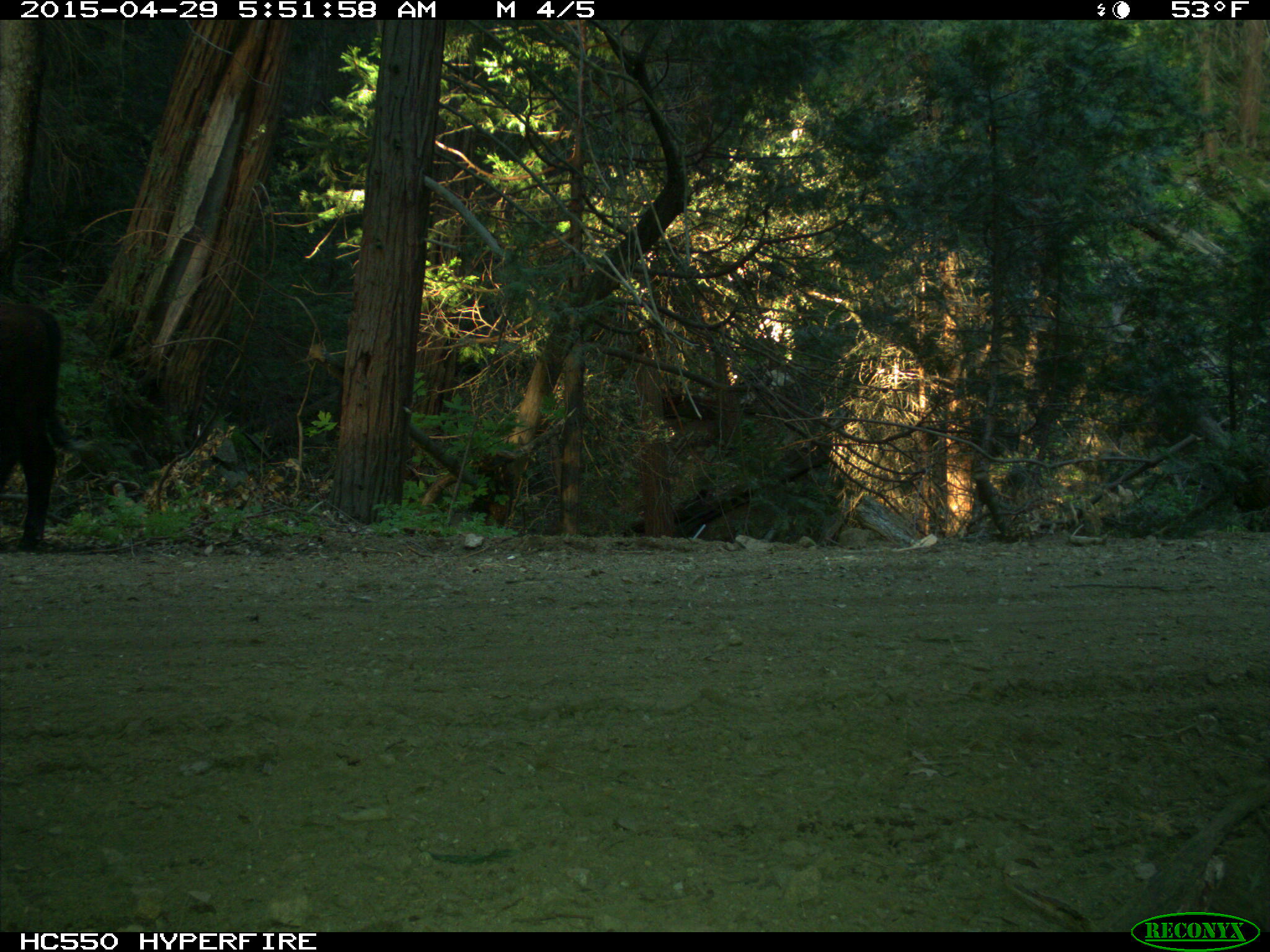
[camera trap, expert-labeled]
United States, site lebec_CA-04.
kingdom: Animalia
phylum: Chordata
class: Mammalia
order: Artiodactyla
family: Bovidae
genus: Bos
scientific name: Bos taurus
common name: domestic cow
Bos taurus (domestic cow).